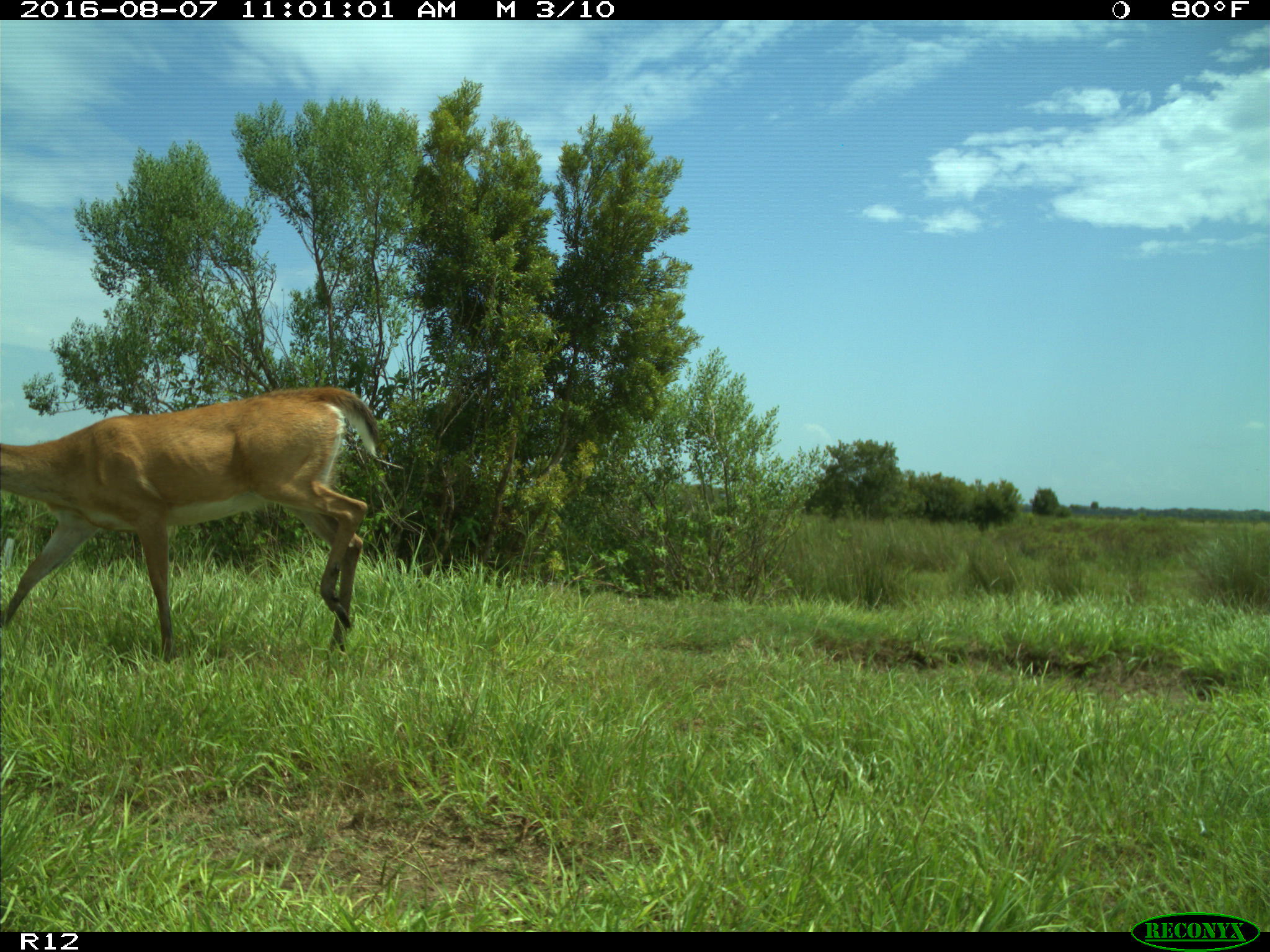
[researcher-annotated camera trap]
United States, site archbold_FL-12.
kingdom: Animalia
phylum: Chordata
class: Mammalia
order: Artiodactyla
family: Cervidae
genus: Odocoileus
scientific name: Odocoileus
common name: deer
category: unidentified deer